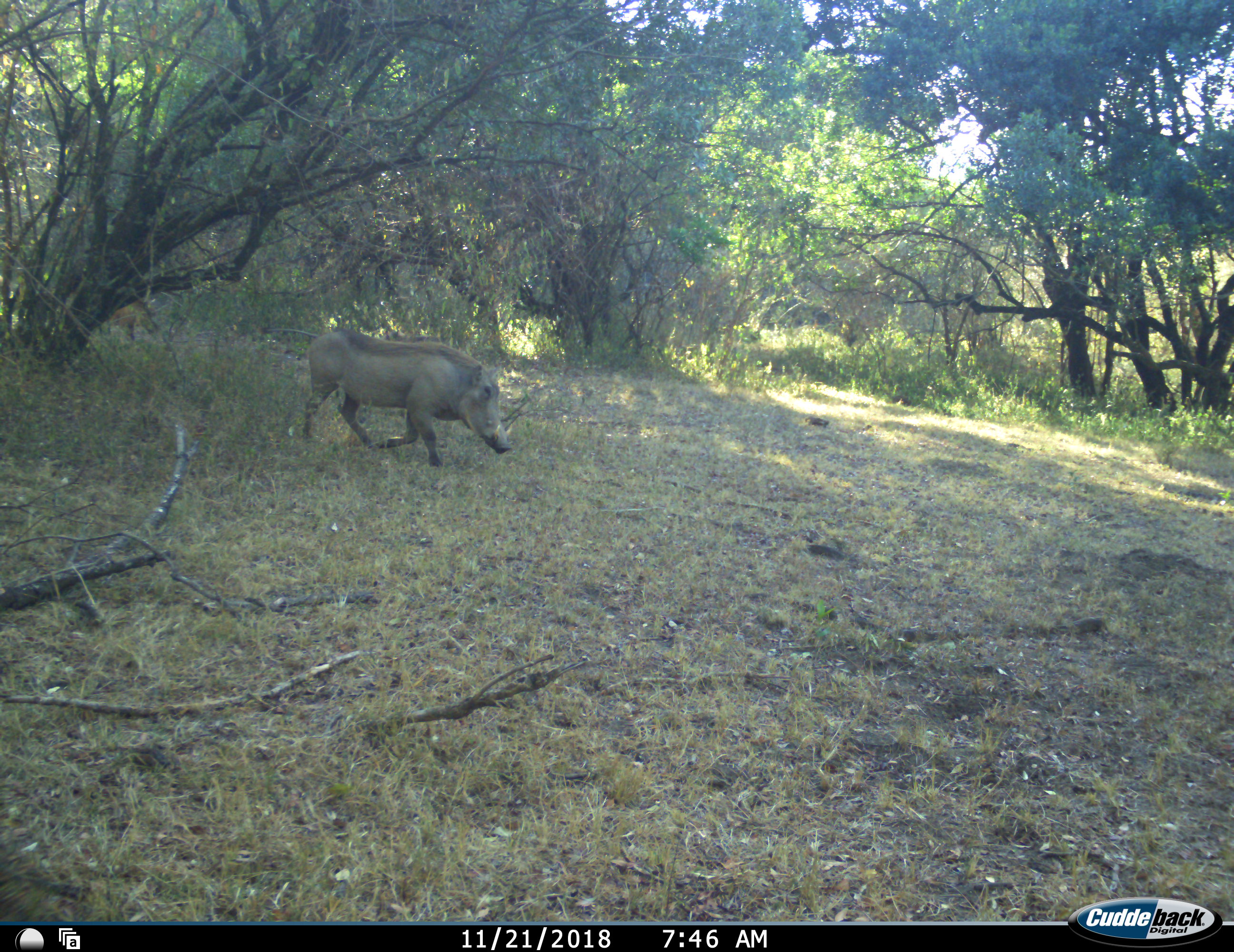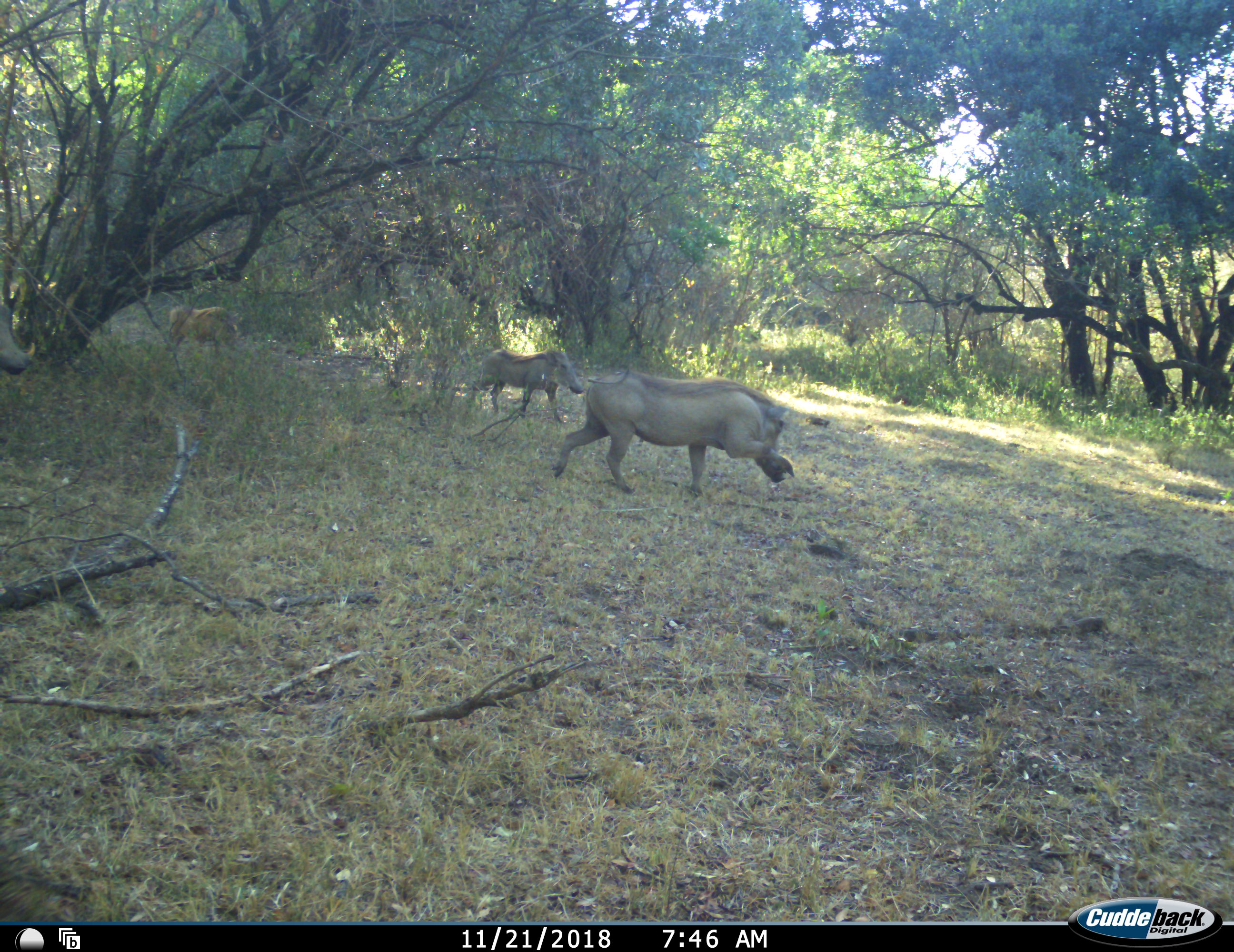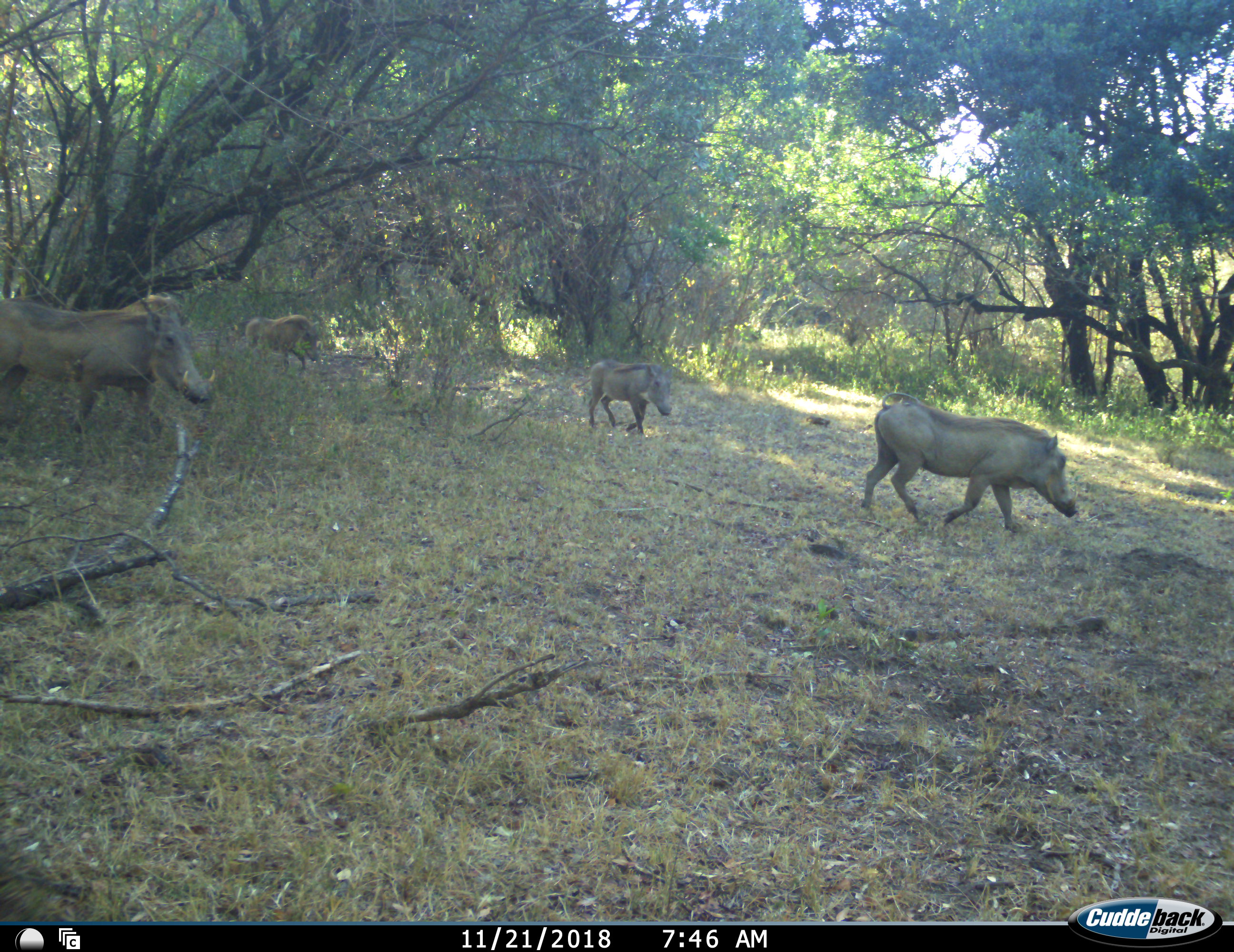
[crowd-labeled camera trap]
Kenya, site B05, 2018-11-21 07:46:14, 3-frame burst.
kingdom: Animalia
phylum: Chordata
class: Mammalia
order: Artiodactyla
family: Suidae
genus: Phacochoerus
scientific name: Phacochoerus africanus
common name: warthog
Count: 4.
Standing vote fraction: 0%.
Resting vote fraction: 0%.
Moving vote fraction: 100%.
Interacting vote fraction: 0%.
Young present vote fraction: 30%.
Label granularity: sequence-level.